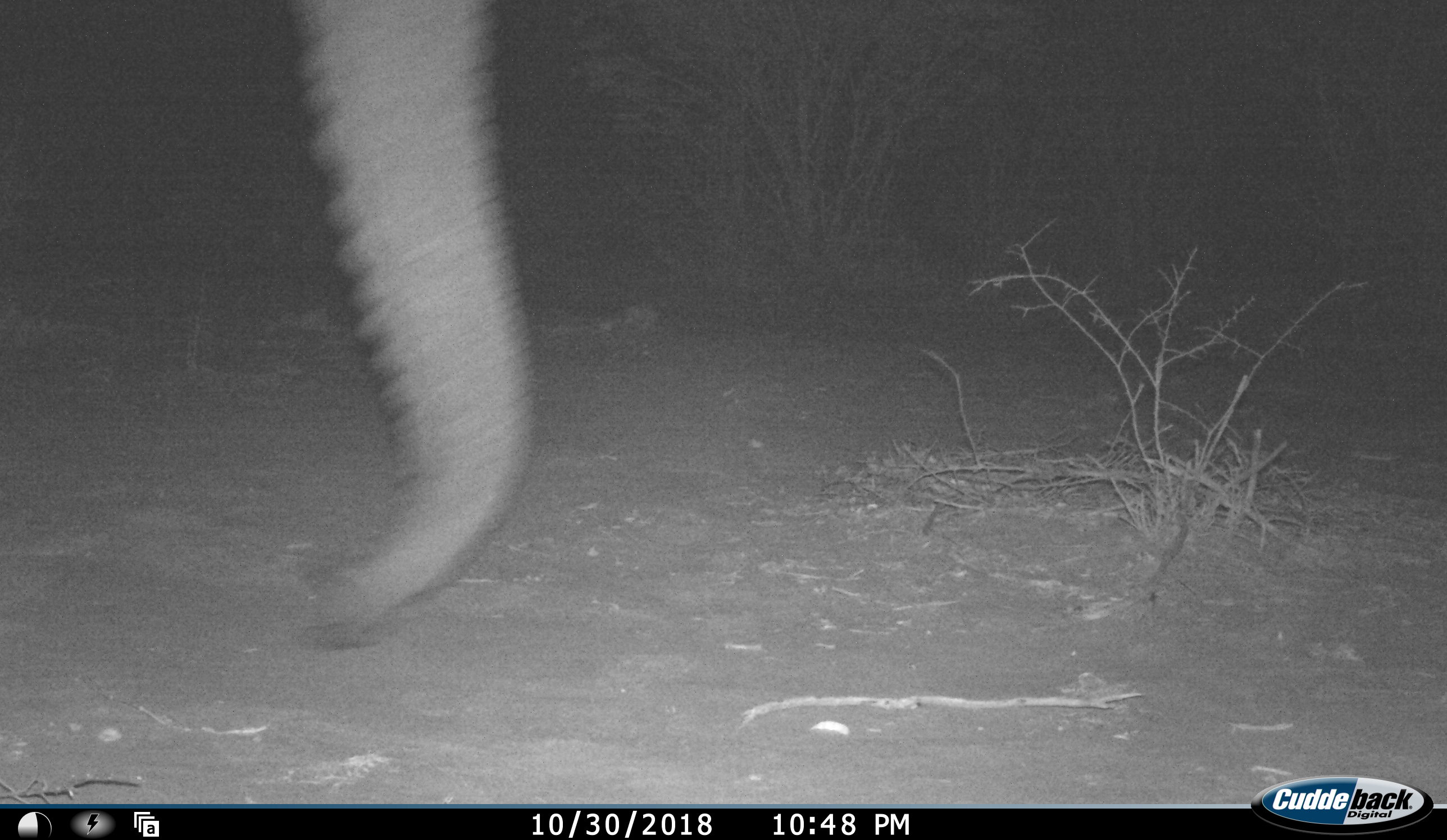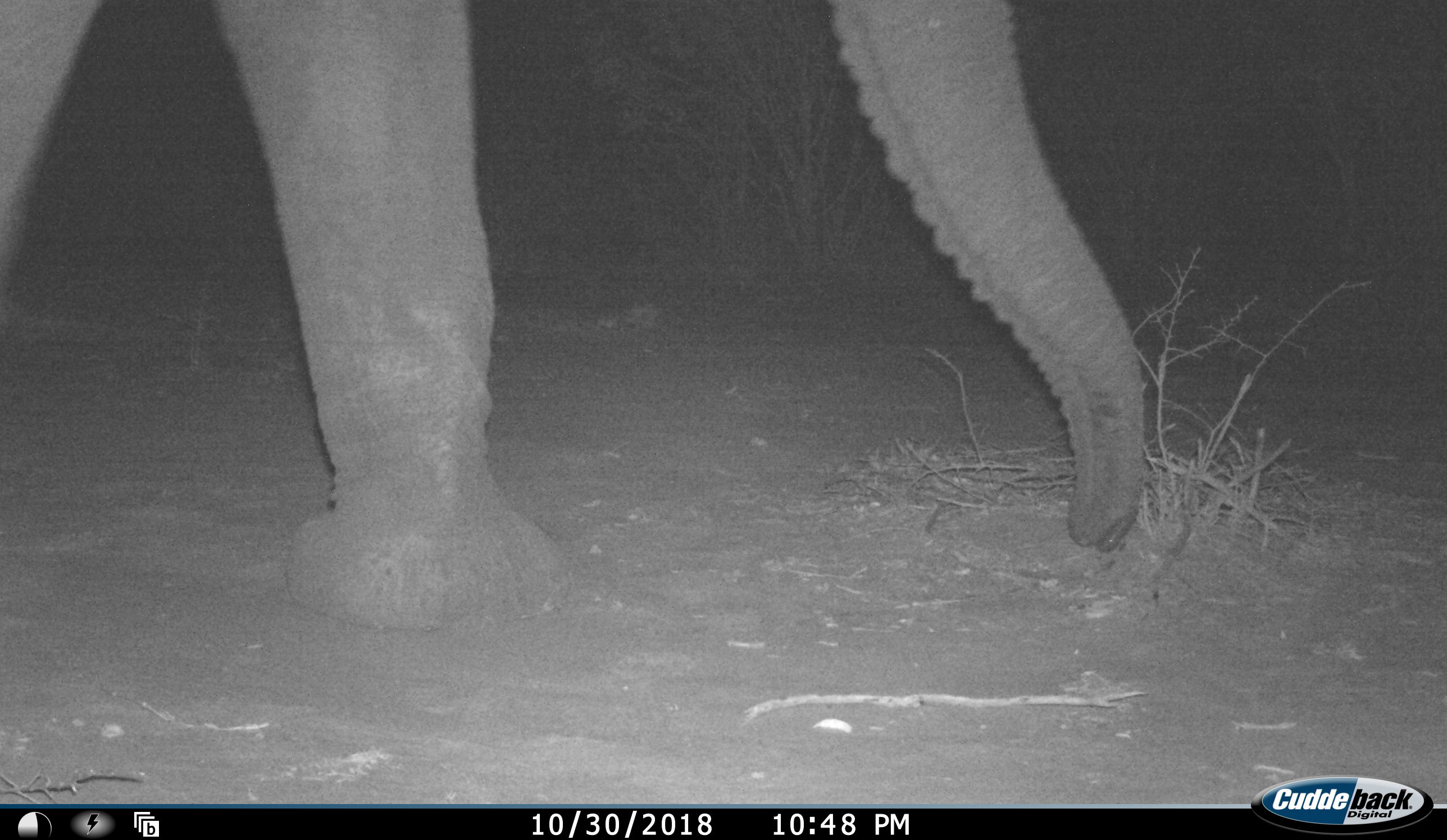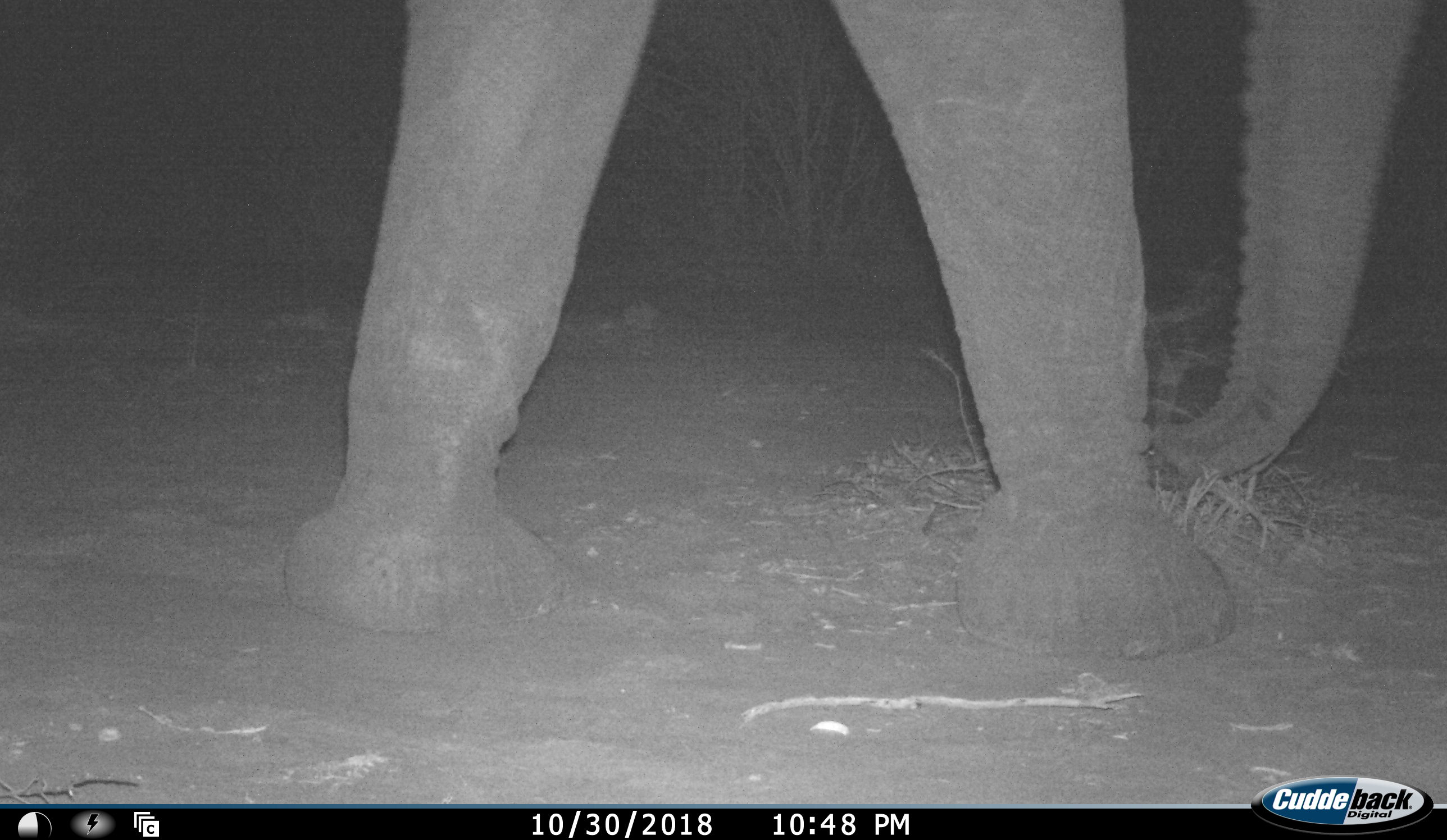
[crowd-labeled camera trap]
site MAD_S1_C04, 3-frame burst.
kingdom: Animalia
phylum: Chordata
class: Mammalia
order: Proboscidea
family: Elephantidae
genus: Loxodonta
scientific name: Loxodonta africana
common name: african bush elephant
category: elephant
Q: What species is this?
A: Elephant (african bush elephant) (Loxodonta africana).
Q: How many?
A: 1.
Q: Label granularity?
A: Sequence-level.